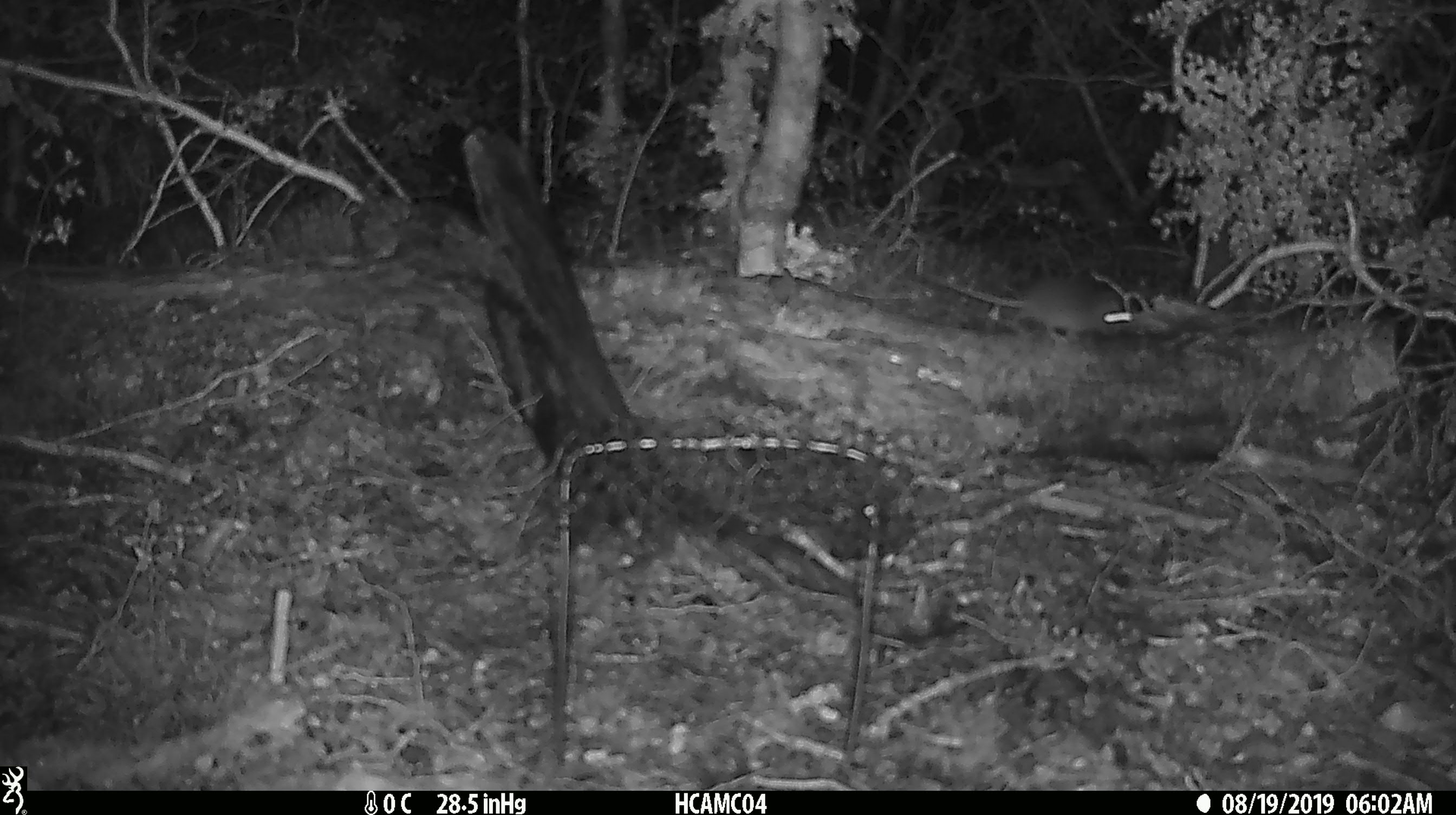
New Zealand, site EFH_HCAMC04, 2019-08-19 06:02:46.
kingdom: Animalia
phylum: Chordata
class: Mammalia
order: Rodentia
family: Muridae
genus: Mus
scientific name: Mus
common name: mouse